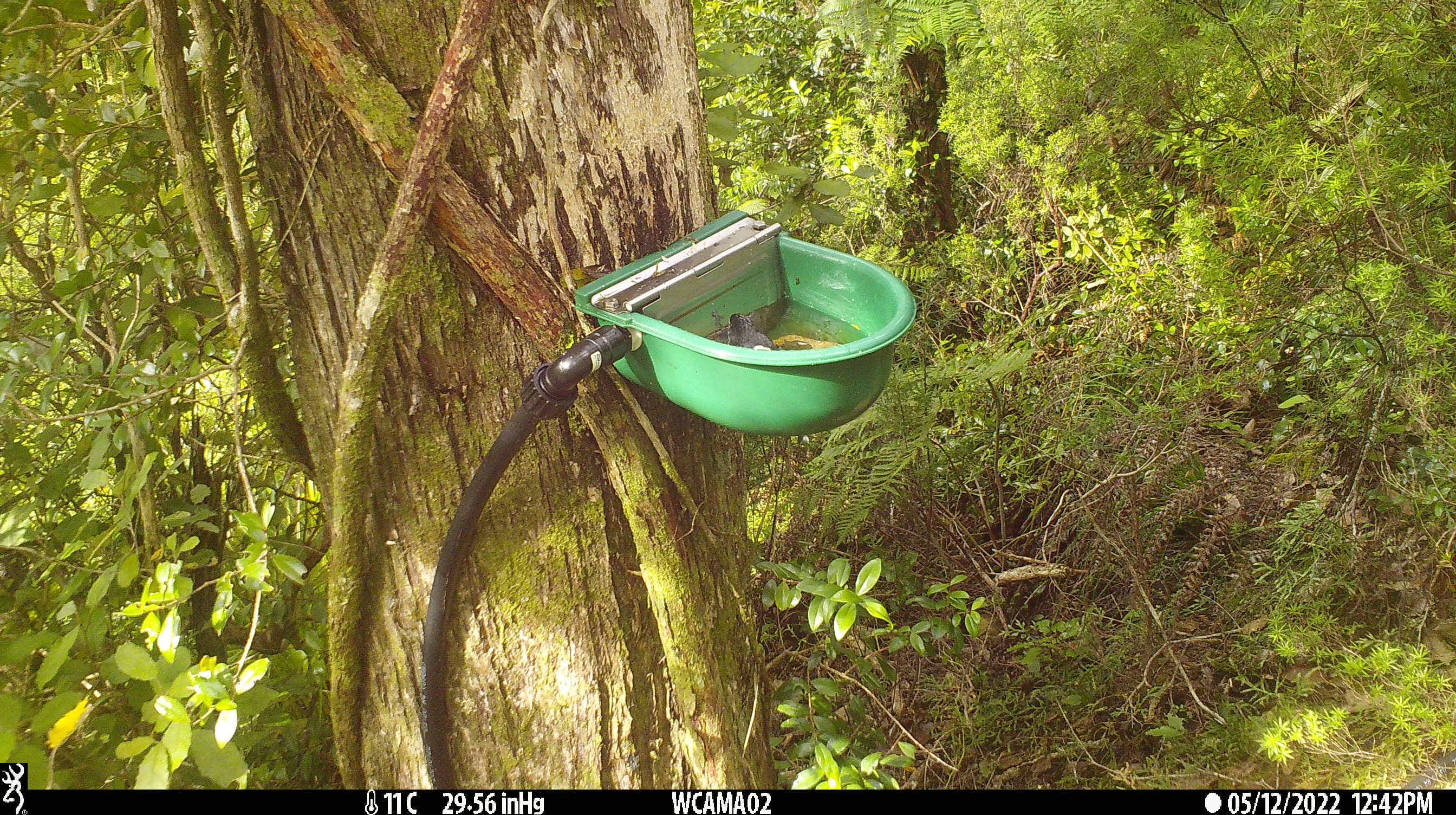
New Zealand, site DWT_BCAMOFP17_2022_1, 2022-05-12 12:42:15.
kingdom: Animalia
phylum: Chordata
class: Aves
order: Passeriformes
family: Petroicidae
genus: Petroica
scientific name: Petroica macrocephala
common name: tomtit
Tomtit (Petroica macrocephala).